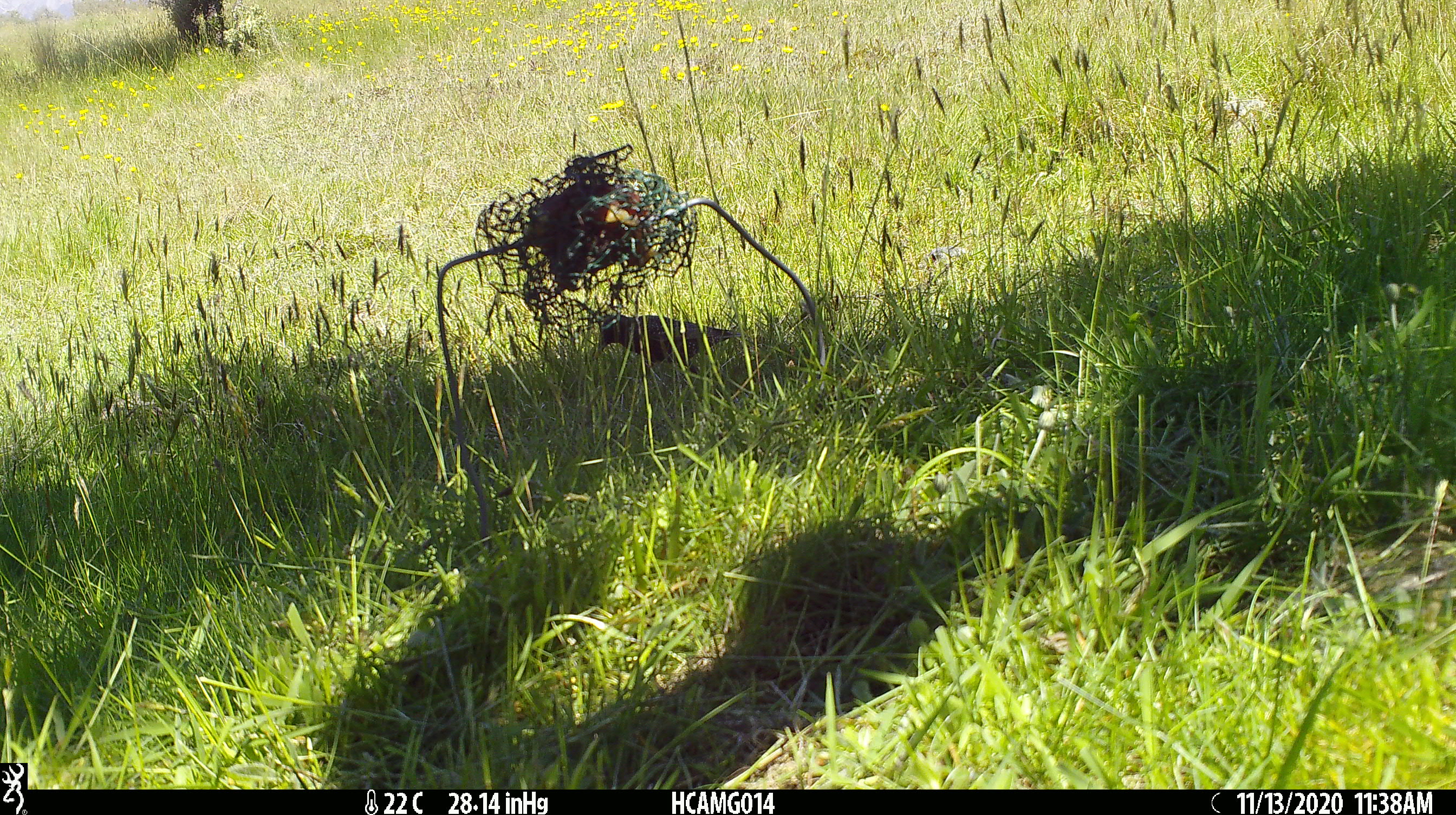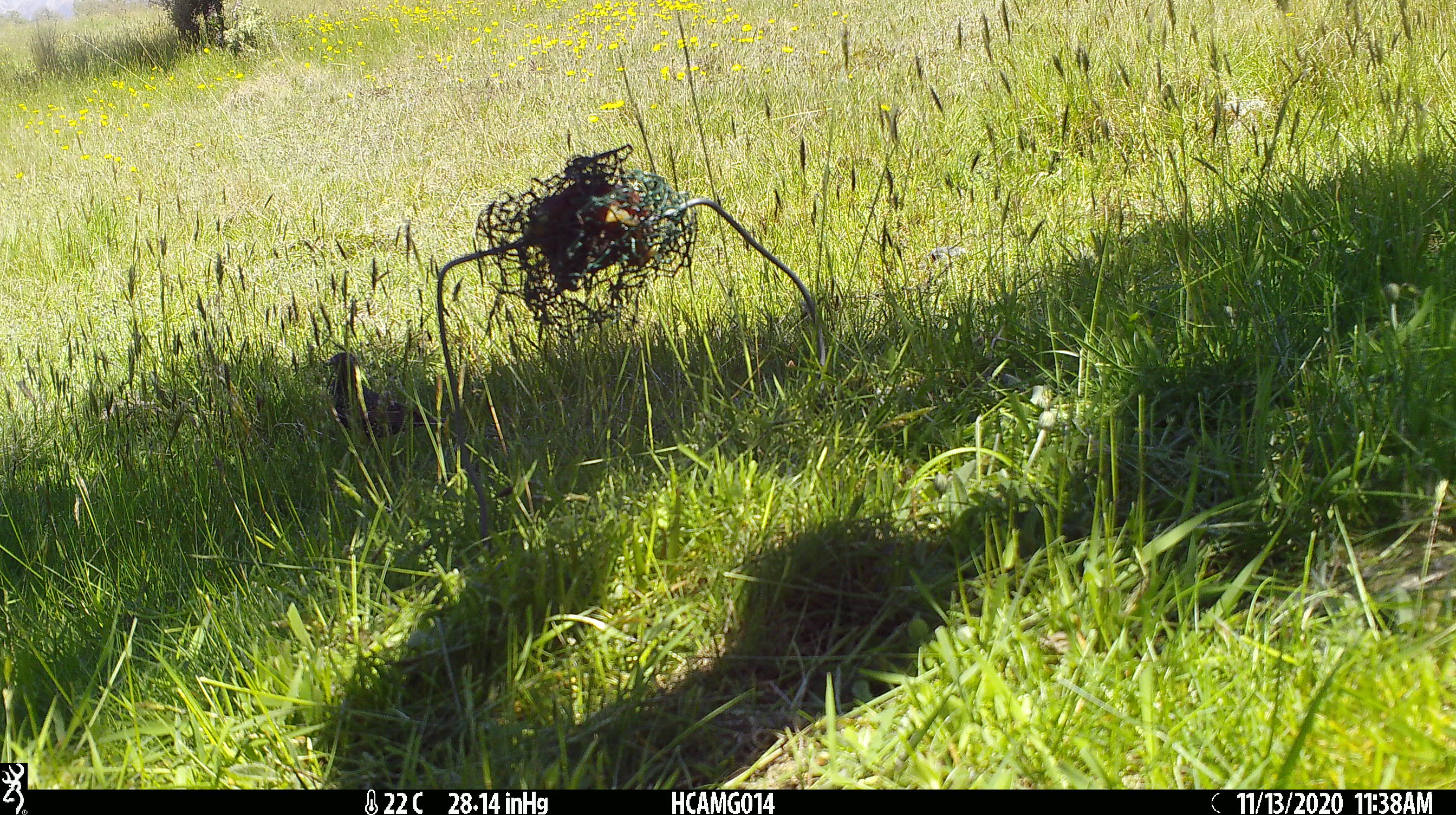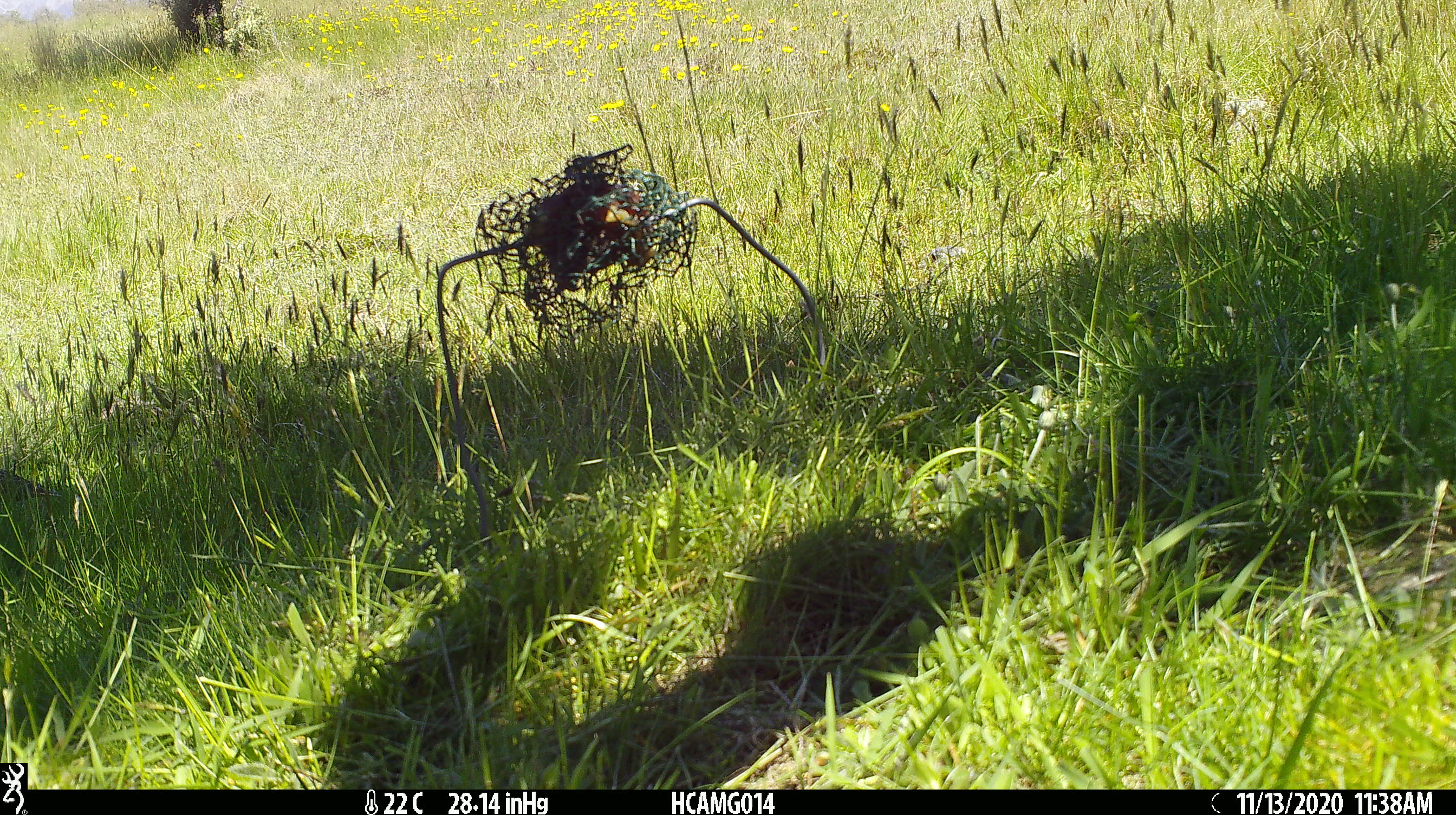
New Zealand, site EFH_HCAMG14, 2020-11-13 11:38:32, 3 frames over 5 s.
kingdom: Animalia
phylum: Chordata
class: Aves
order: Passeriformes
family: Sturnidae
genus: Sturnus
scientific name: Sturnus vulgaris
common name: european starling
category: starling